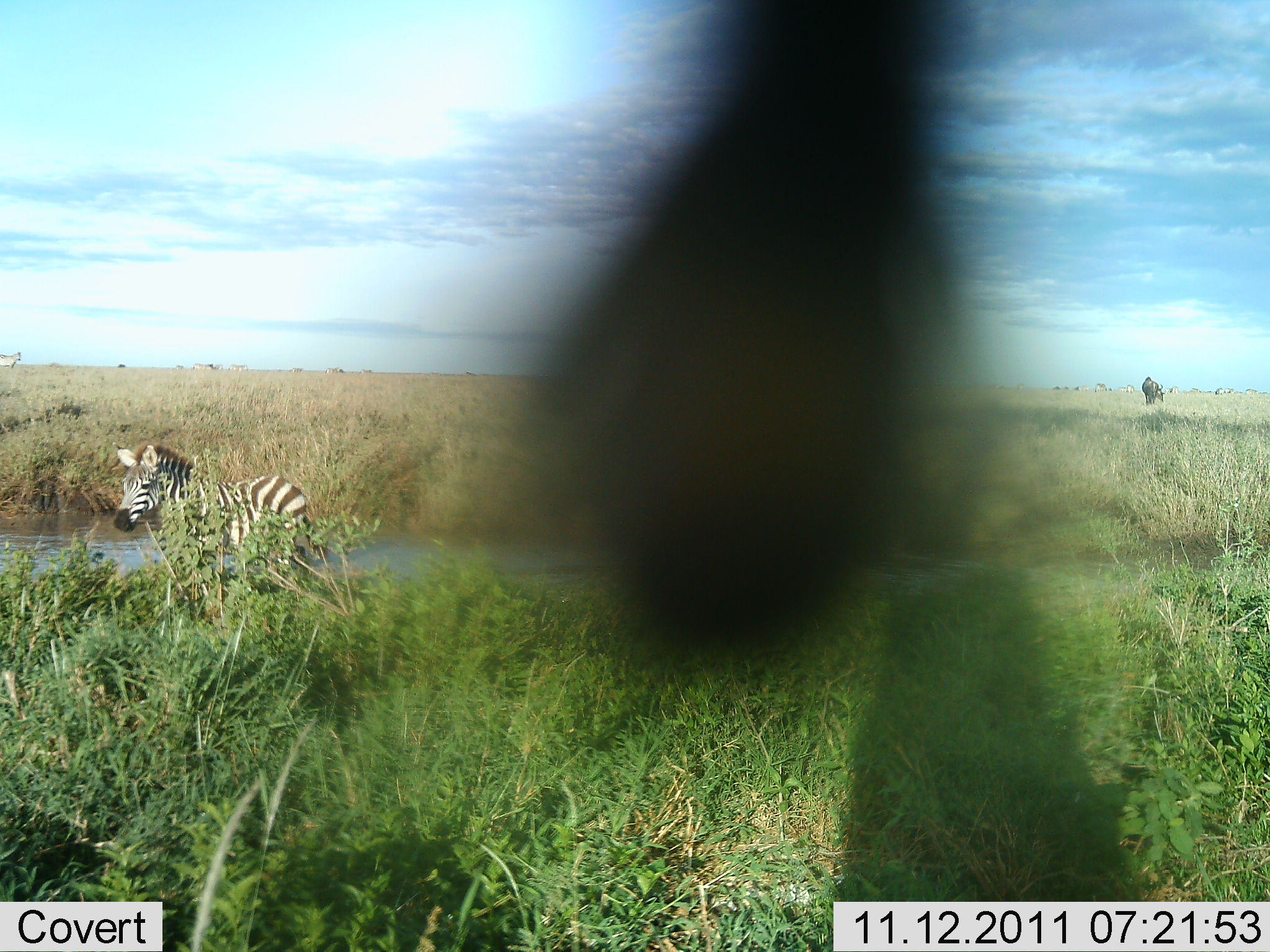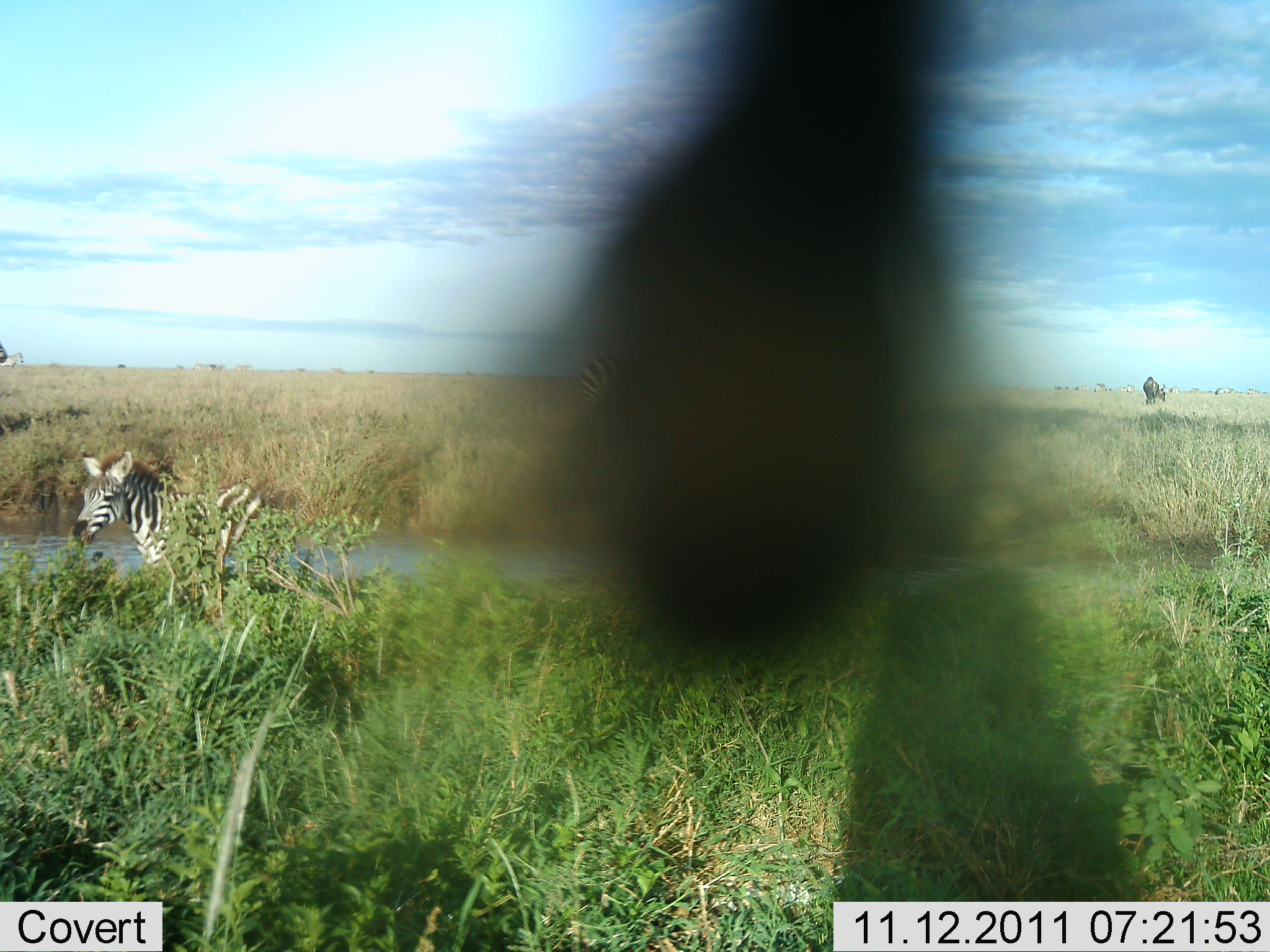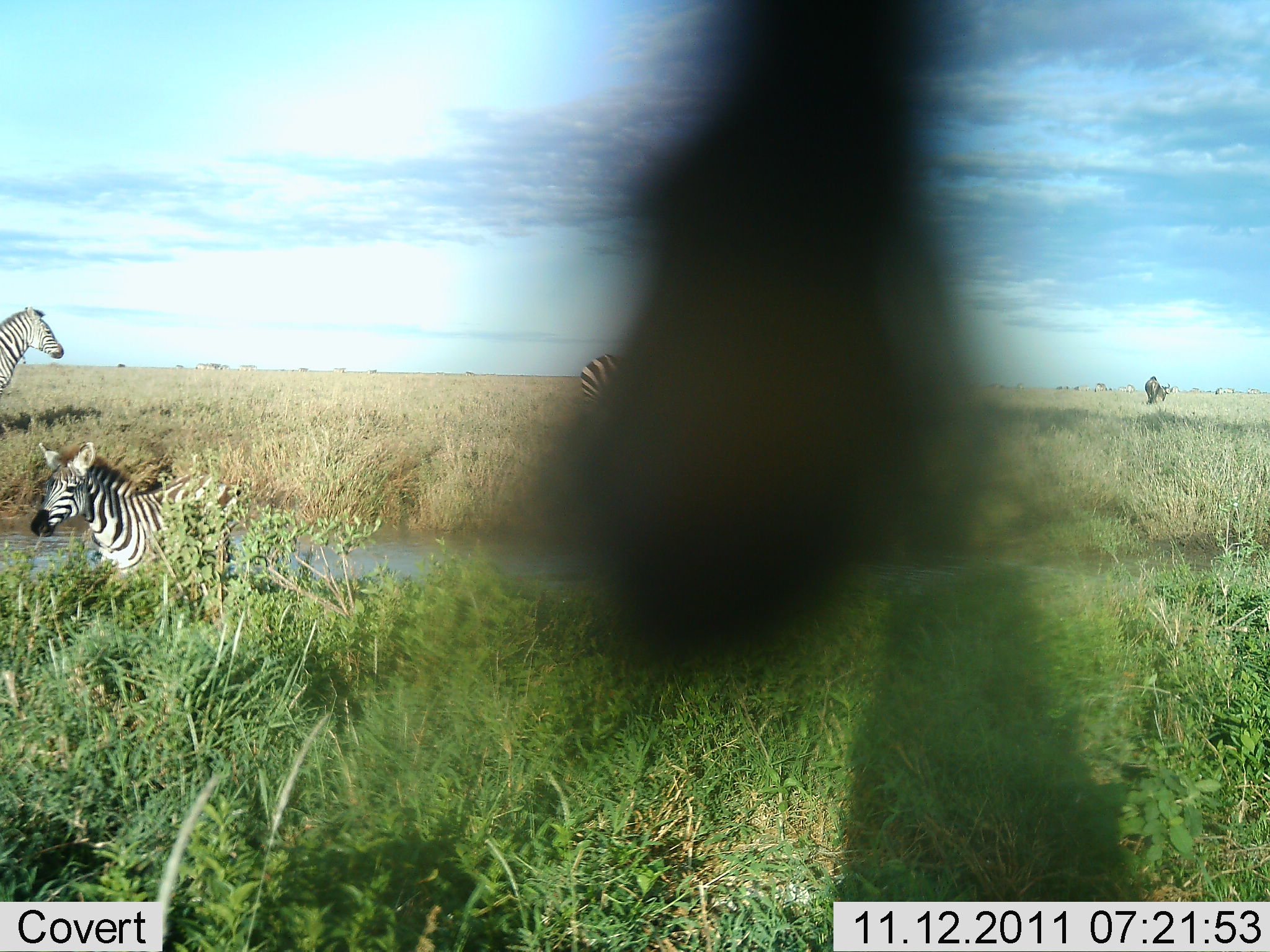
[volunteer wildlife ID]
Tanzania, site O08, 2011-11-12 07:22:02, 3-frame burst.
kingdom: Animalia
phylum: Chordata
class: Mammalia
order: Perissodactyla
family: Equidae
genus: Equus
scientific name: Equus quagga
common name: plains zebra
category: zebra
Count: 3.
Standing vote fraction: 29%.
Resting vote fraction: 14%.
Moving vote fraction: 64%.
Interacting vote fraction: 0%.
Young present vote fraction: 7%.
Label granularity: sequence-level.